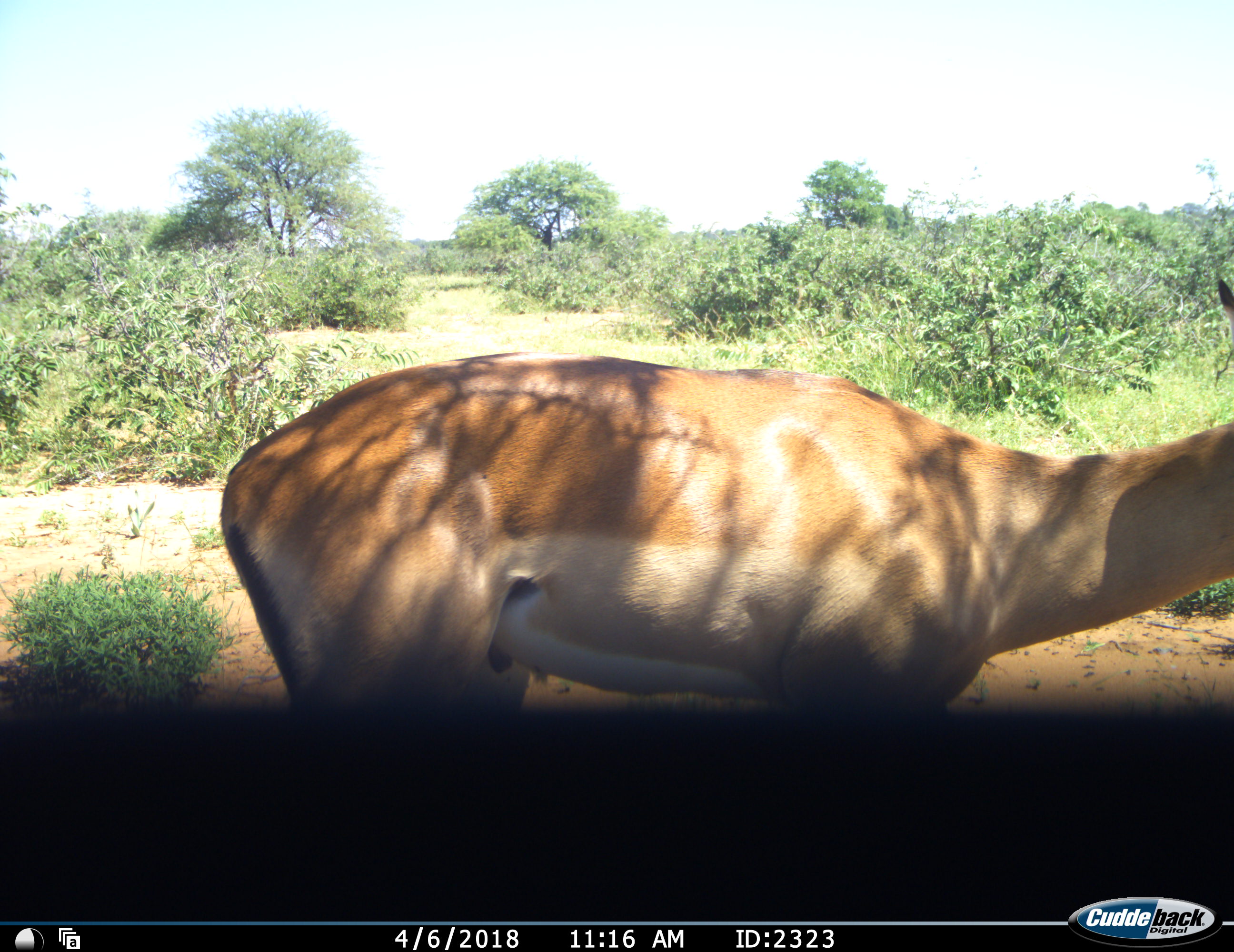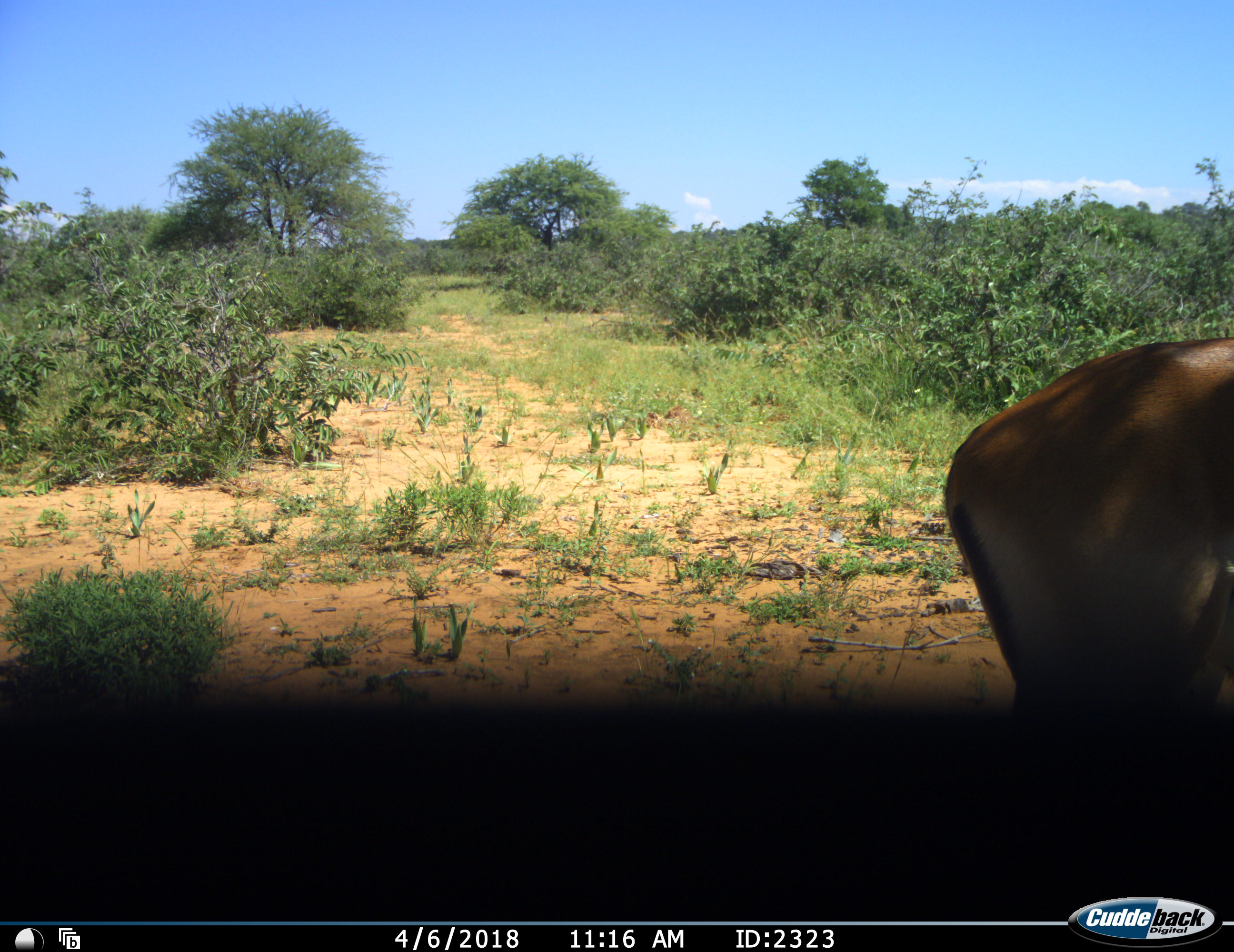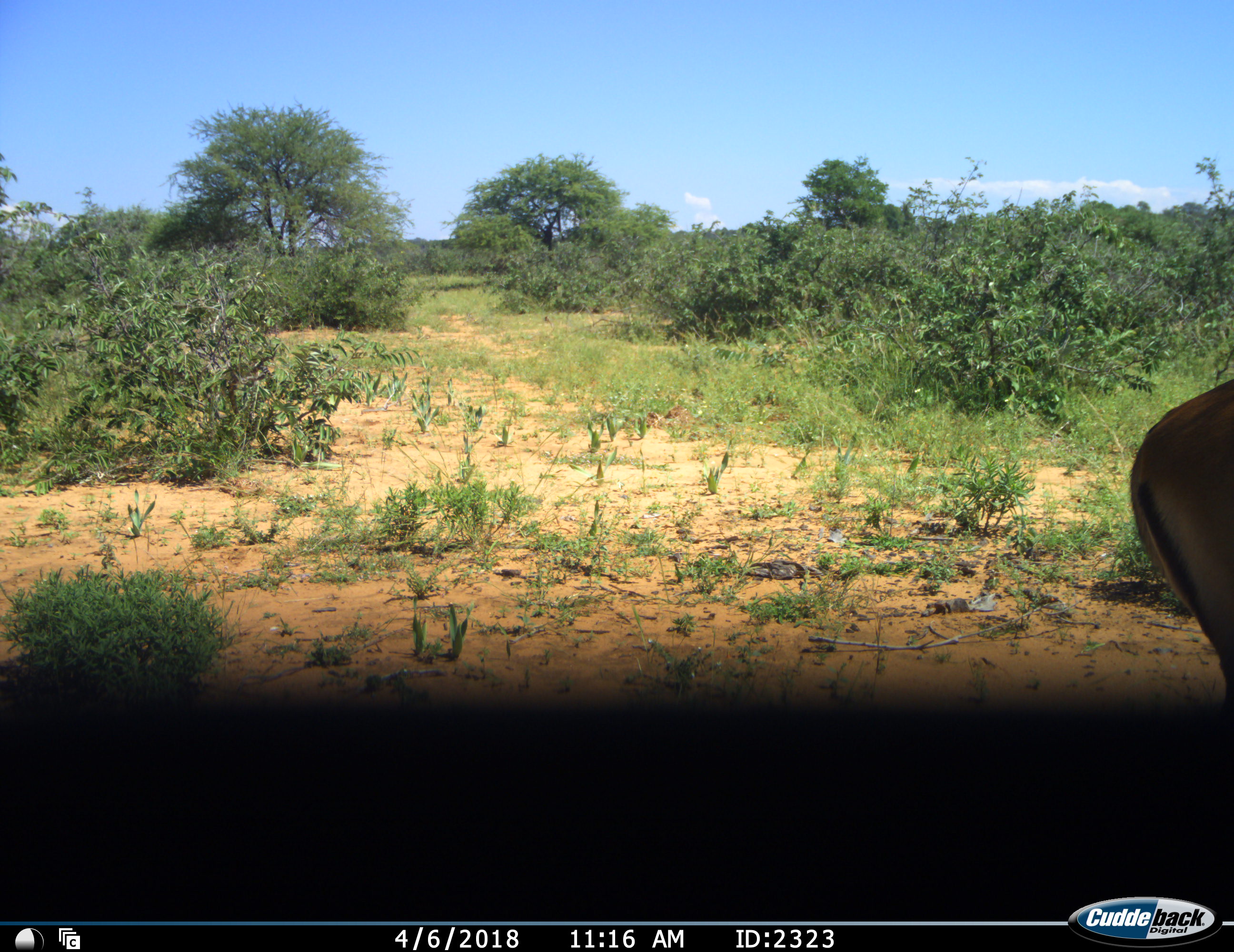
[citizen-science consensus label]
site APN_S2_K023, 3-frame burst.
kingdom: Animalia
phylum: Chordata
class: Mammalia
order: Artiodactyla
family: Bovidae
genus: Aepyceros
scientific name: Aepyceros melampus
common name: impala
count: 1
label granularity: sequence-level